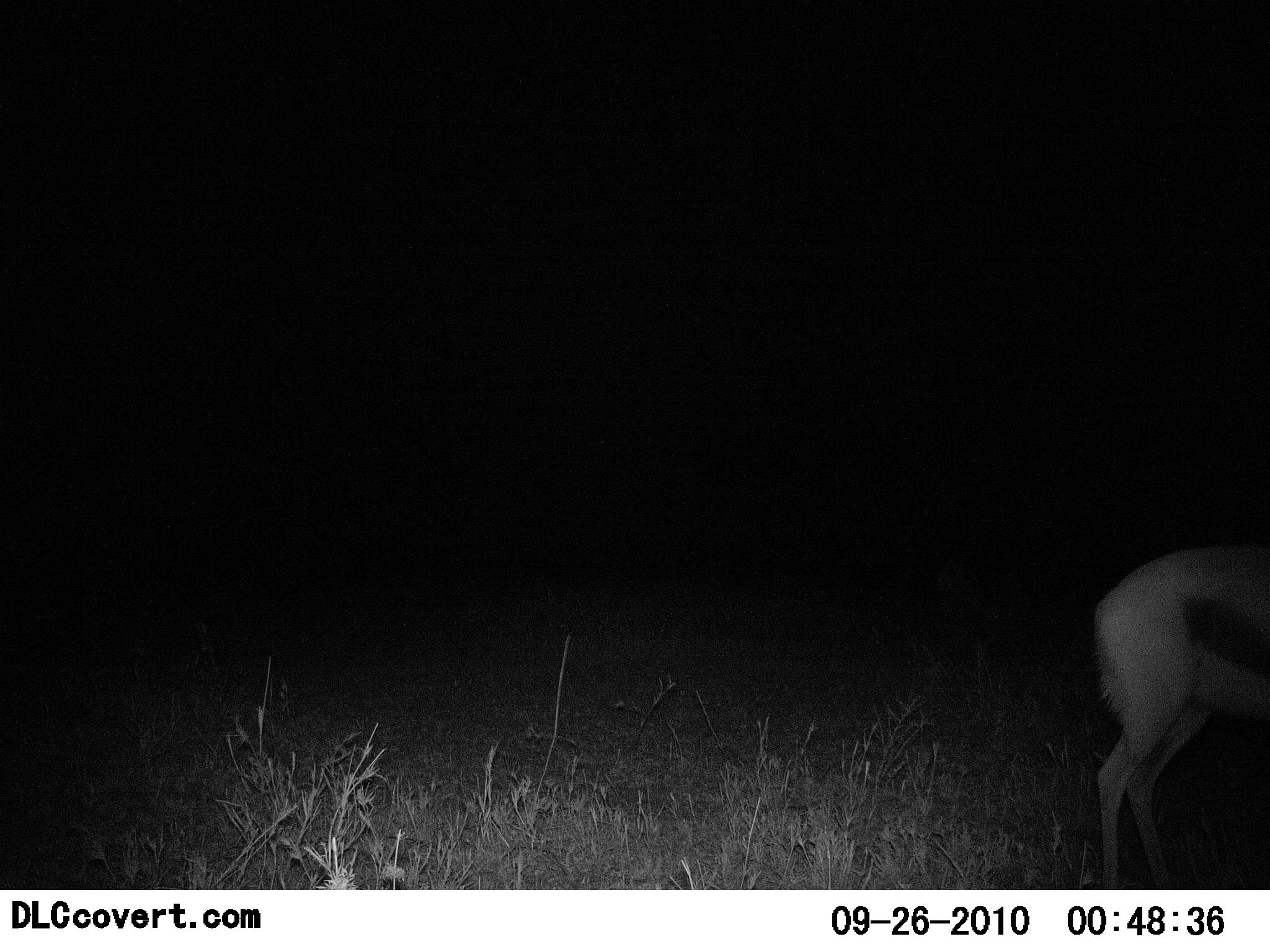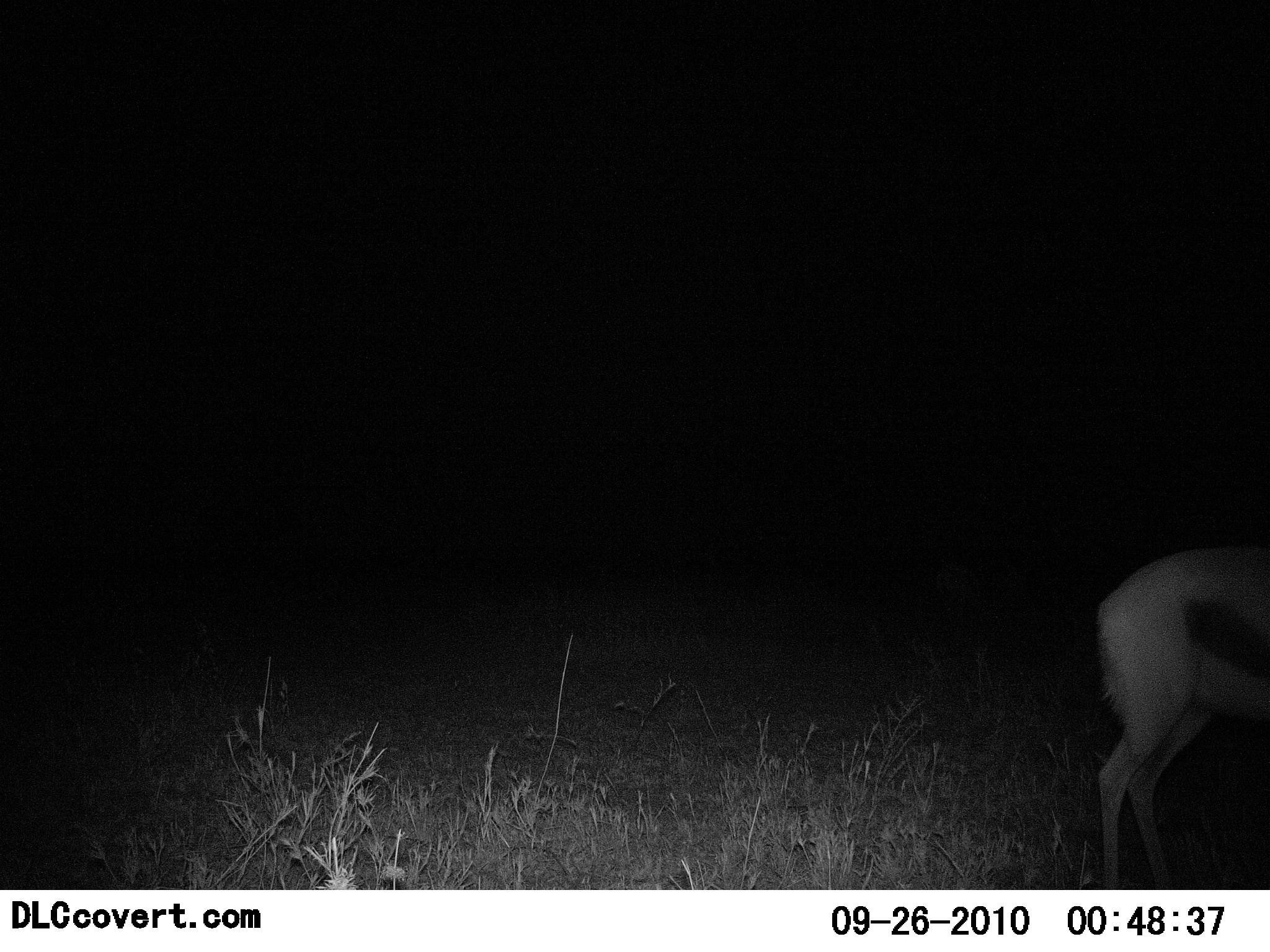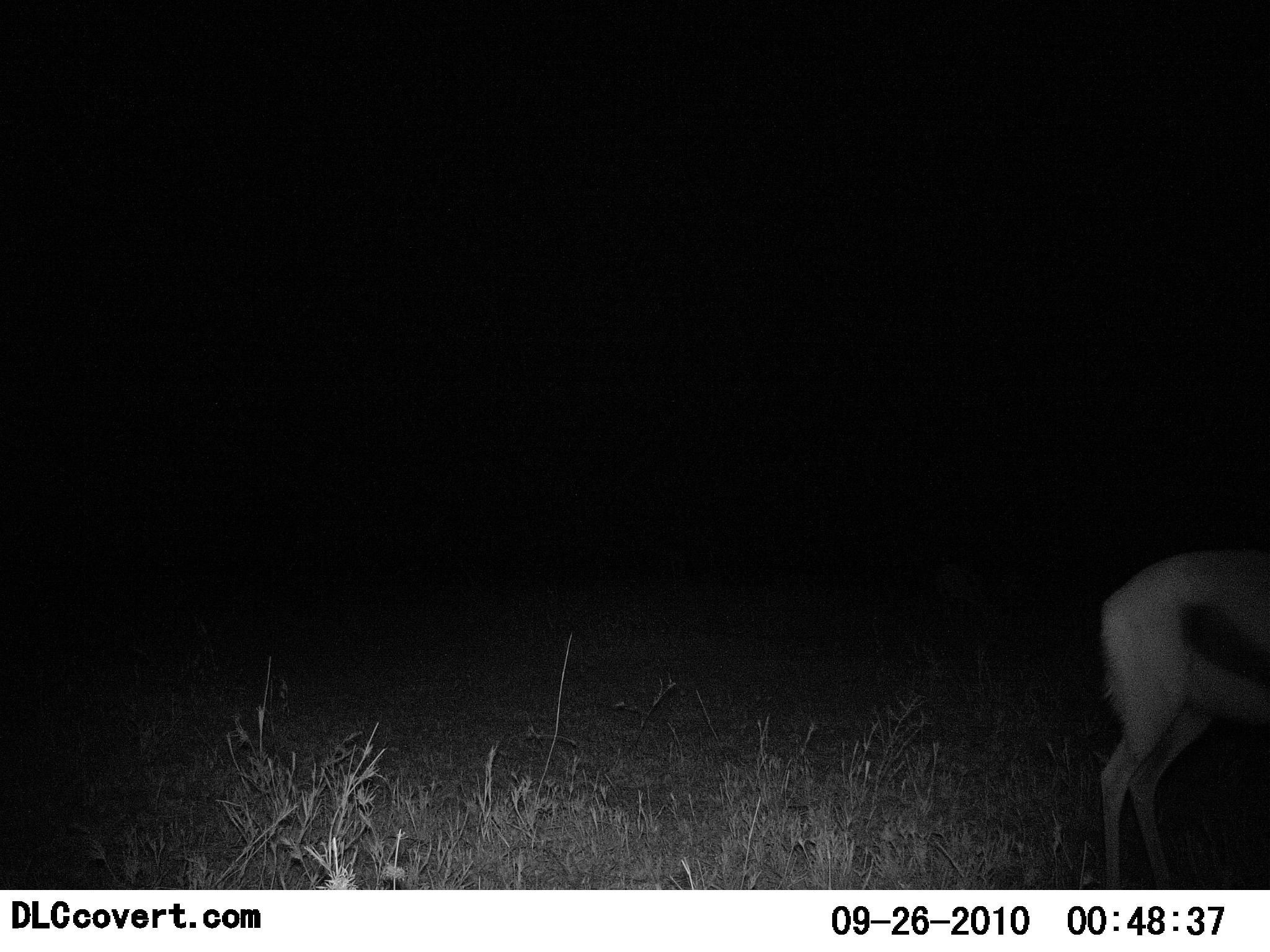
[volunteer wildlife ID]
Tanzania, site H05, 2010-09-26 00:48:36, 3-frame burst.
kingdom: Animalia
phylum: Chordata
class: Mammalia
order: Artiodactyla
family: Bovidae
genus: Eudorcas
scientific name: Eudorcas thomsonii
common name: thomson's gazelle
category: gazellethomsons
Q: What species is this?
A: Gazellethomsons (thomson's gazelle) (Eudorcas thomsonii).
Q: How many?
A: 1.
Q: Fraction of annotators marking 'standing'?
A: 92%.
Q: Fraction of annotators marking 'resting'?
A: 0%.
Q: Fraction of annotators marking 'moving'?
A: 8%.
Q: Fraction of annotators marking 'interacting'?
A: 0%.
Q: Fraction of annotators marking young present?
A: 0%.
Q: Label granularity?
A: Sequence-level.